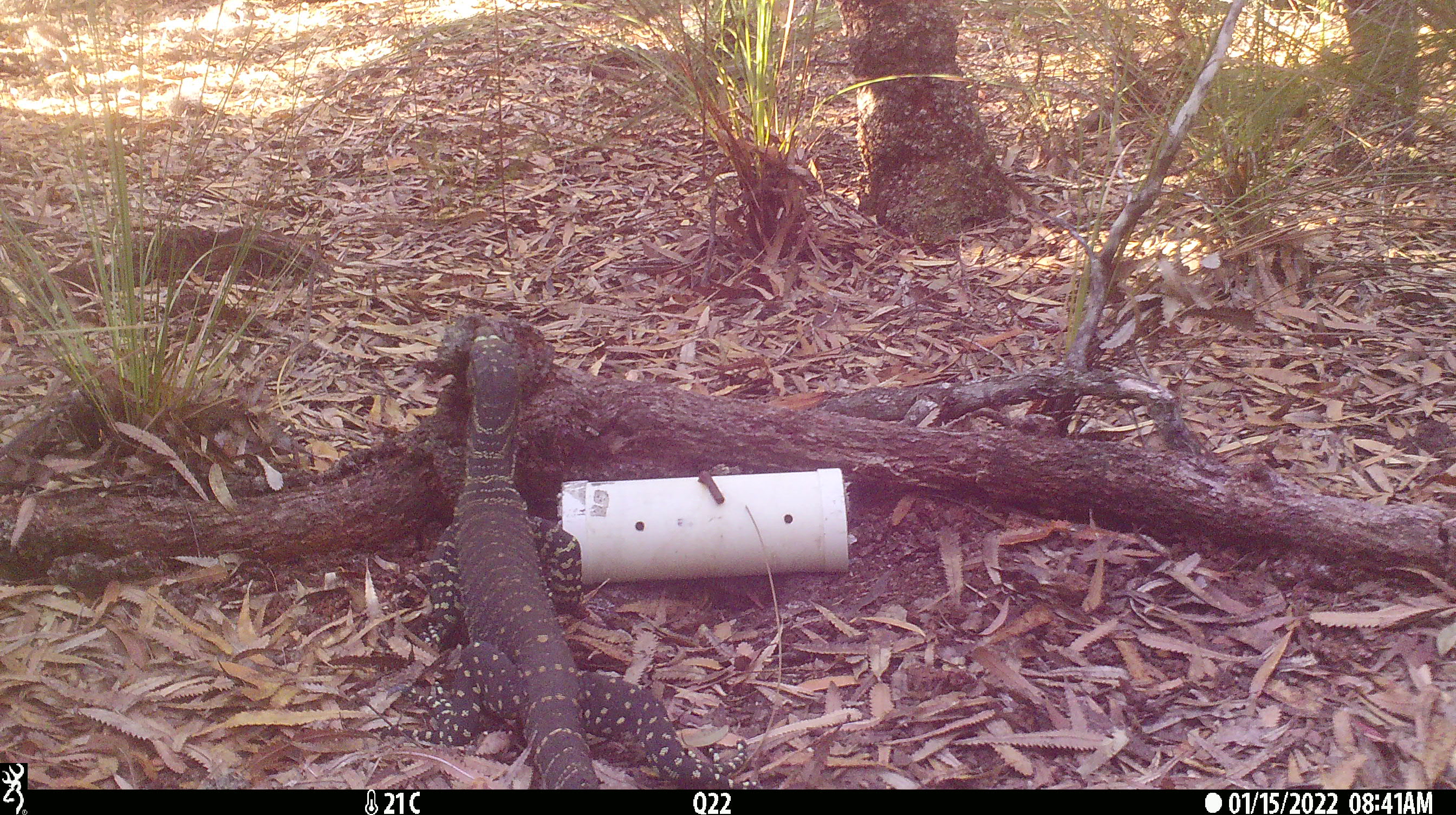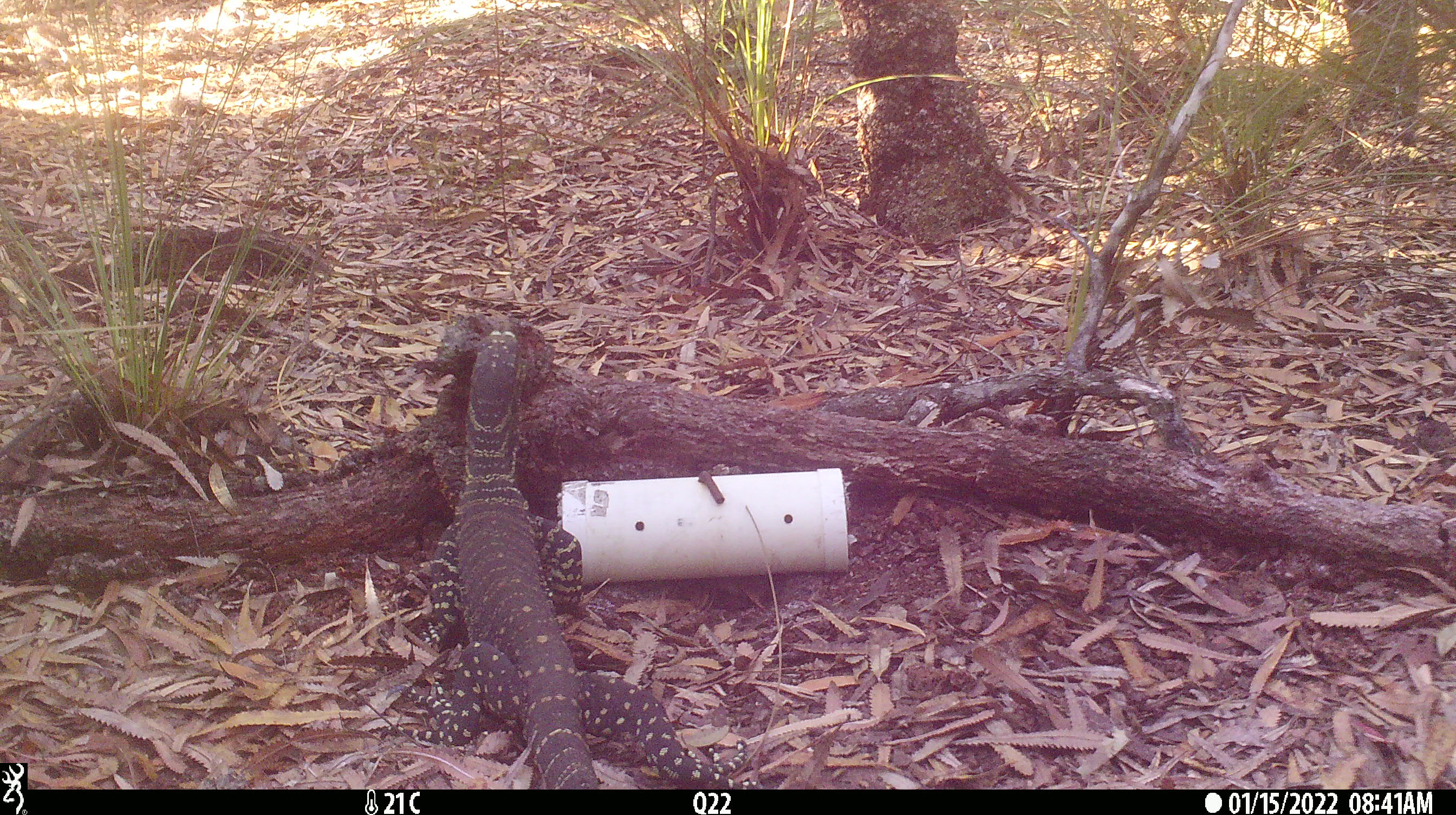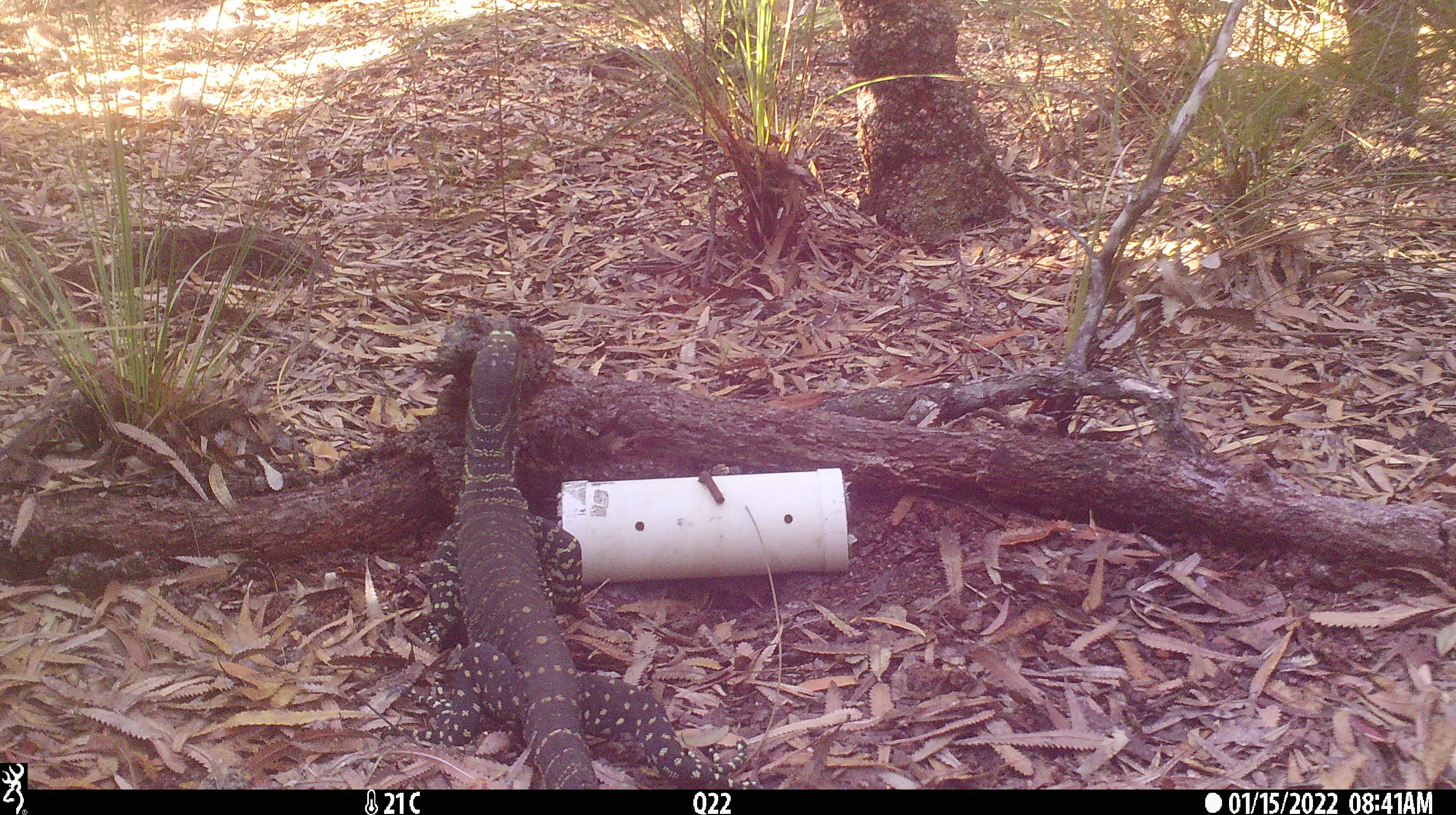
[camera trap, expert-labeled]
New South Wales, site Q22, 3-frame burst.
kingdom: Animalia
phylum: Chordata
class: Reptilia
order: Squamata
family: Varanidae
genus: Varanus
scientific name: Varanus varius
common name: lace monitor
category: goanna